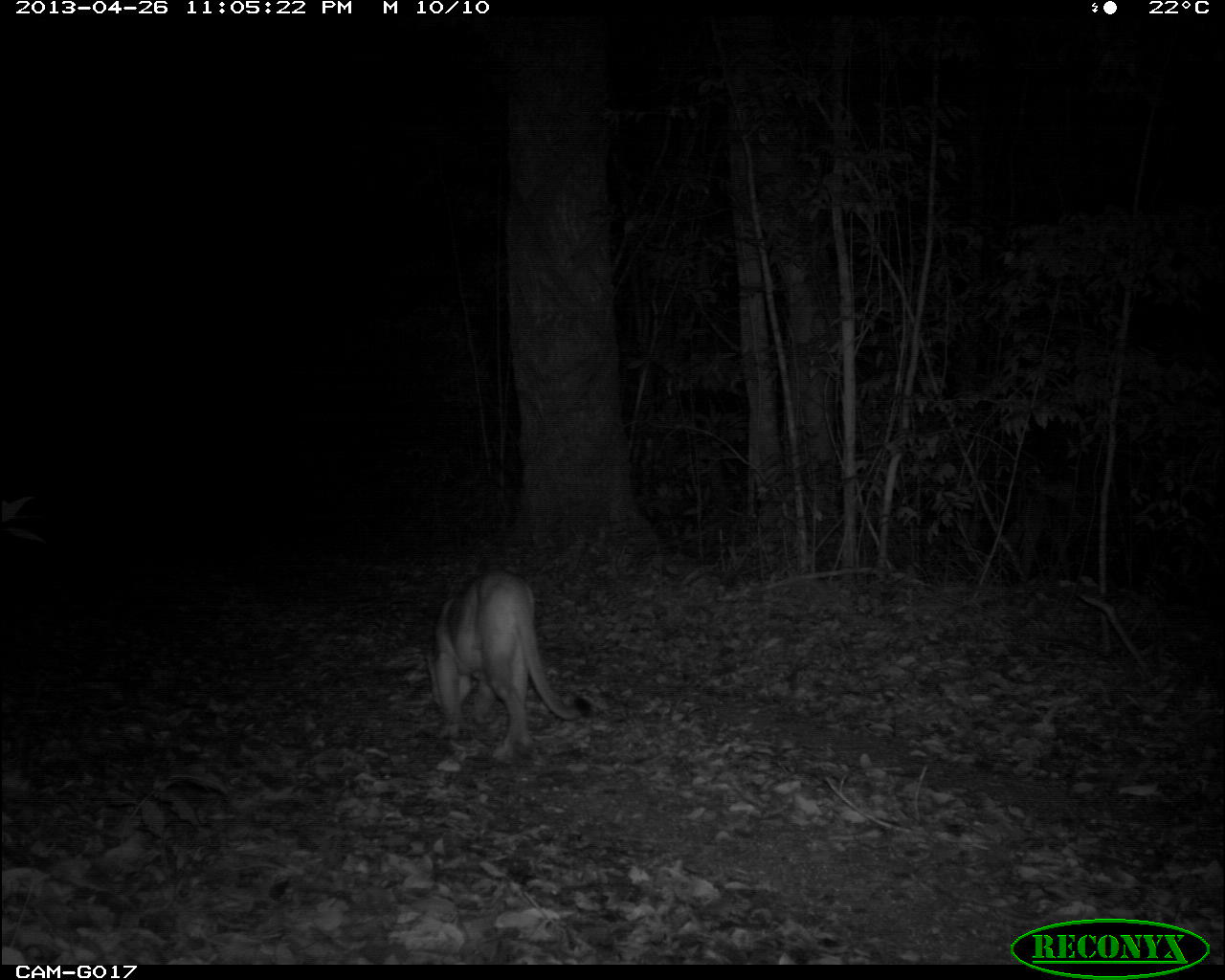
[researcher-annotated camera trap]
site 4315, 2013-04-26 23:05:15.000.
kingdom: Animalia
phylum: Chordata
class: Mammalia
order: Carnivora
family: Felidae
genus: Puma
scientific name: Puma concolor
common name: mountain lion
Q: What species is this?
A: Puma concolor (mountain lion).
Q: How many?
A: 1.